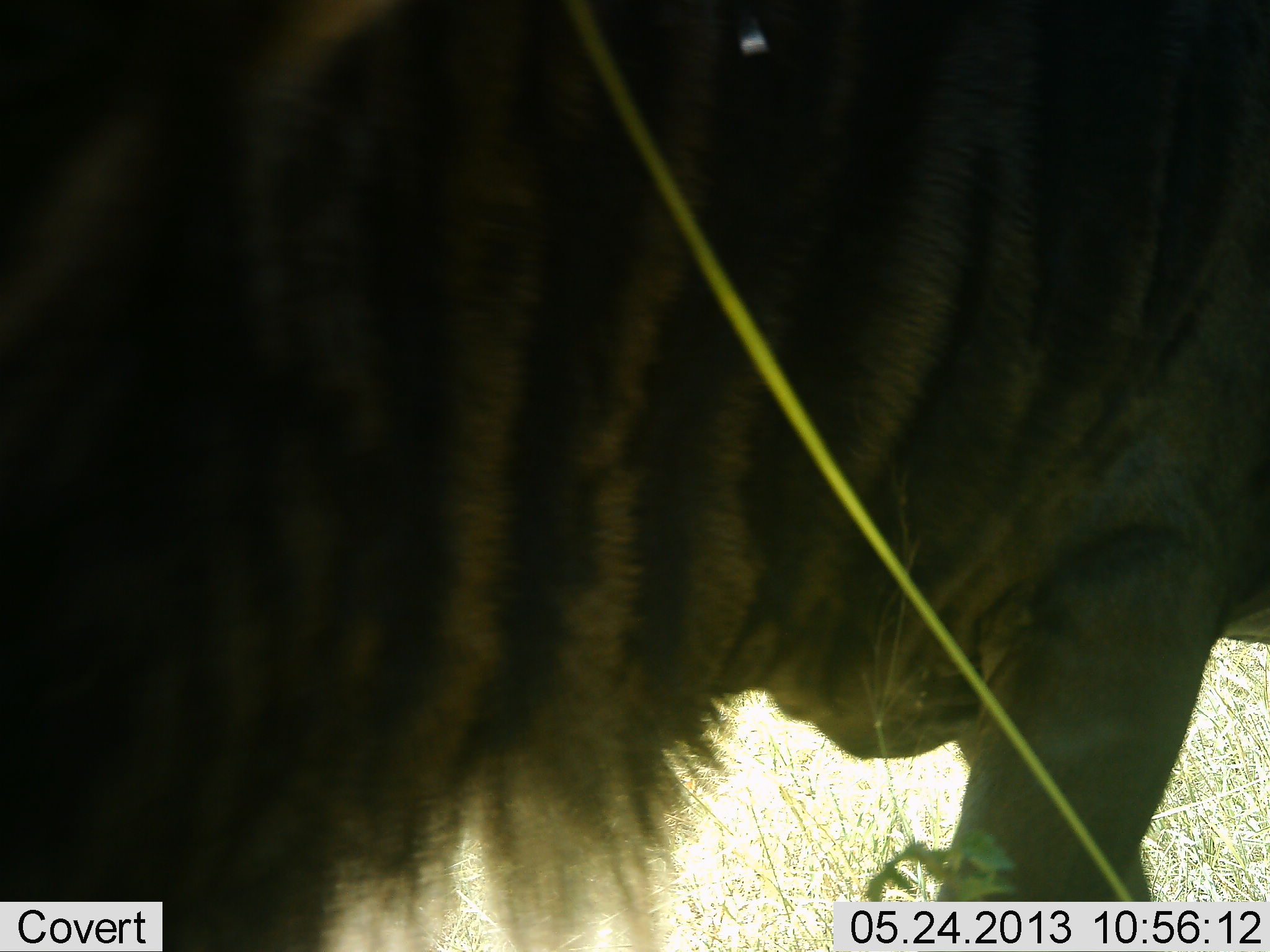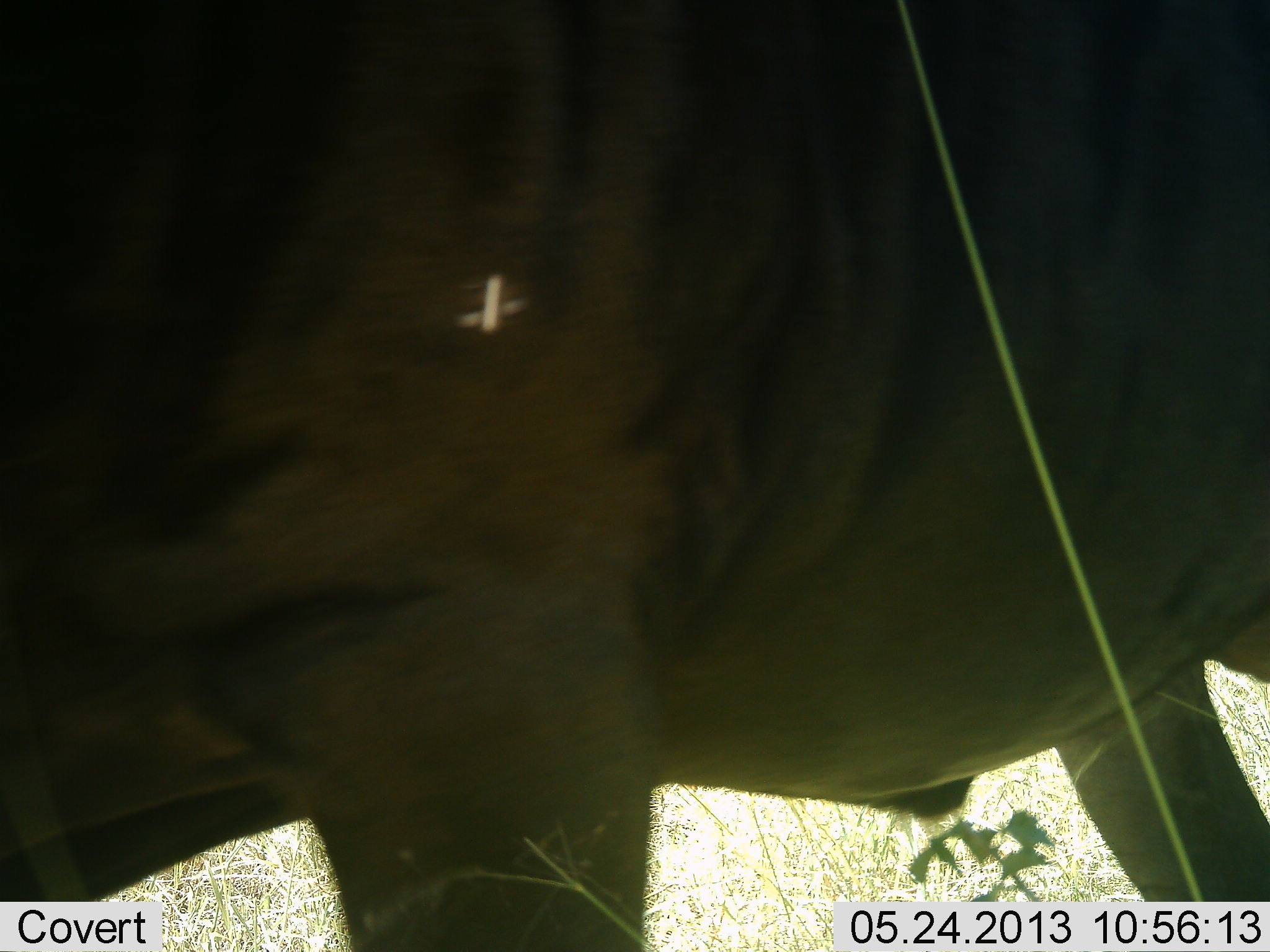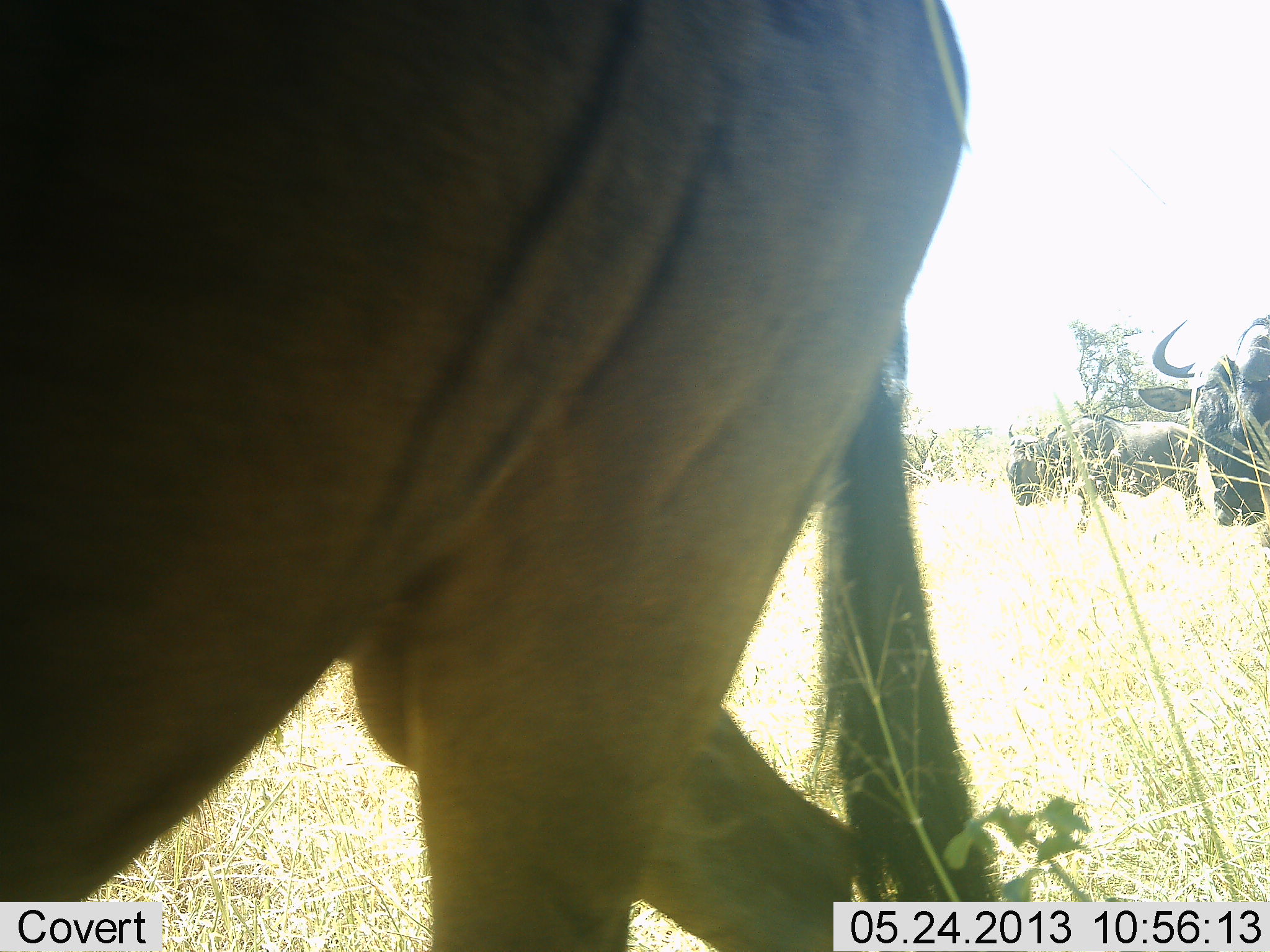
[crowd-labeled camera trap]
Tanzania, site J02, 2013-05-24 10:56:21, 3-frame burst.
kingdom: Animalia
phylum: Chordata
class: Mammalia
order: Artiodactyla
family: Bovidae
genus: Connochaetes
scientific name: Connochaetes taurinus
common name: blue wildebeest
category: wildebeest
Wildebeest (blue wildebeest) (Connochaetes taurinus), count 1. Behavior (volunteer vote fractions): standing 20%, resting 0%, moving 70%, interacting 0%. Young present (vote fraction): 0%. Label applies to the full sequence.